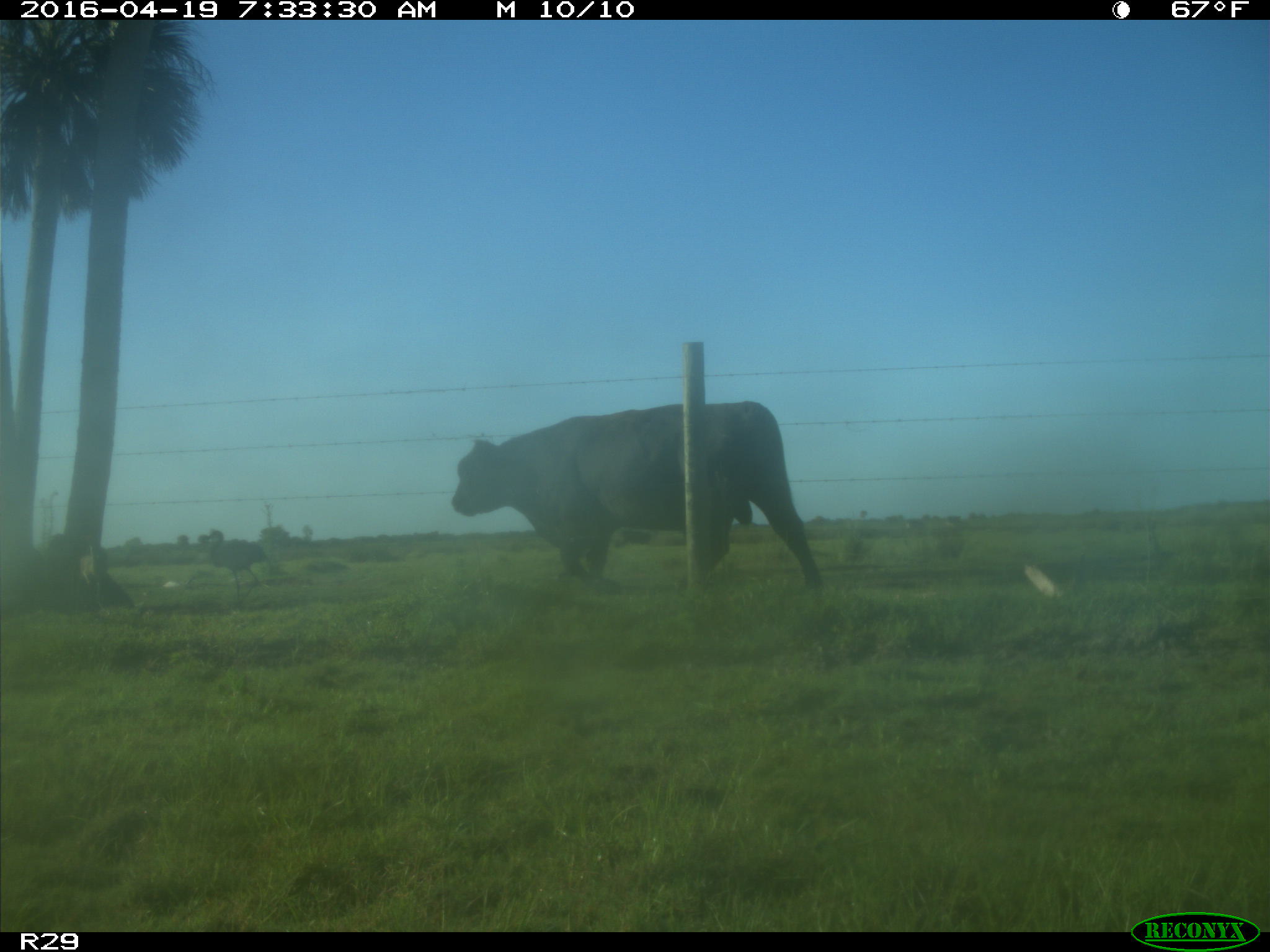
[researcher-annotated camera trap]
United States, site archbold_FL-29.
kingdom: Animalia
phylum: Chordata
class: Mammalia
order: Artiodactyla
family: Bovidae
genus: Bos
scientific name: Bos taurus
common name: domestic cow